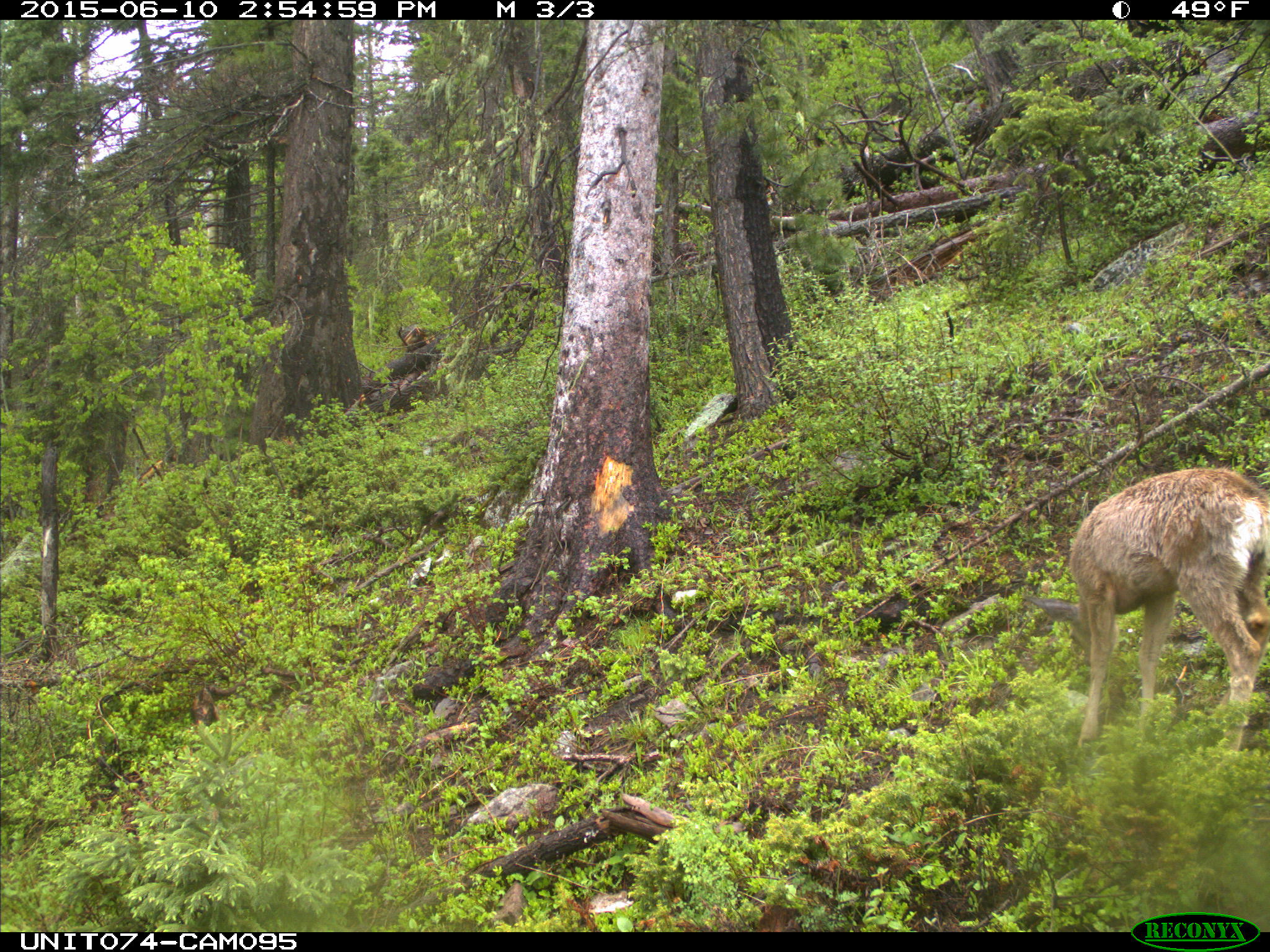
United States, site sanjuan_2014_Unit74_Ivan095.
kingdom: Animalia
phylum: Chordata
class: Mammalia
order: Artiodactyla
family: Cervidae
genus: Odocoileus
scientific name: Odocoileus hemionus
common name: mule deer